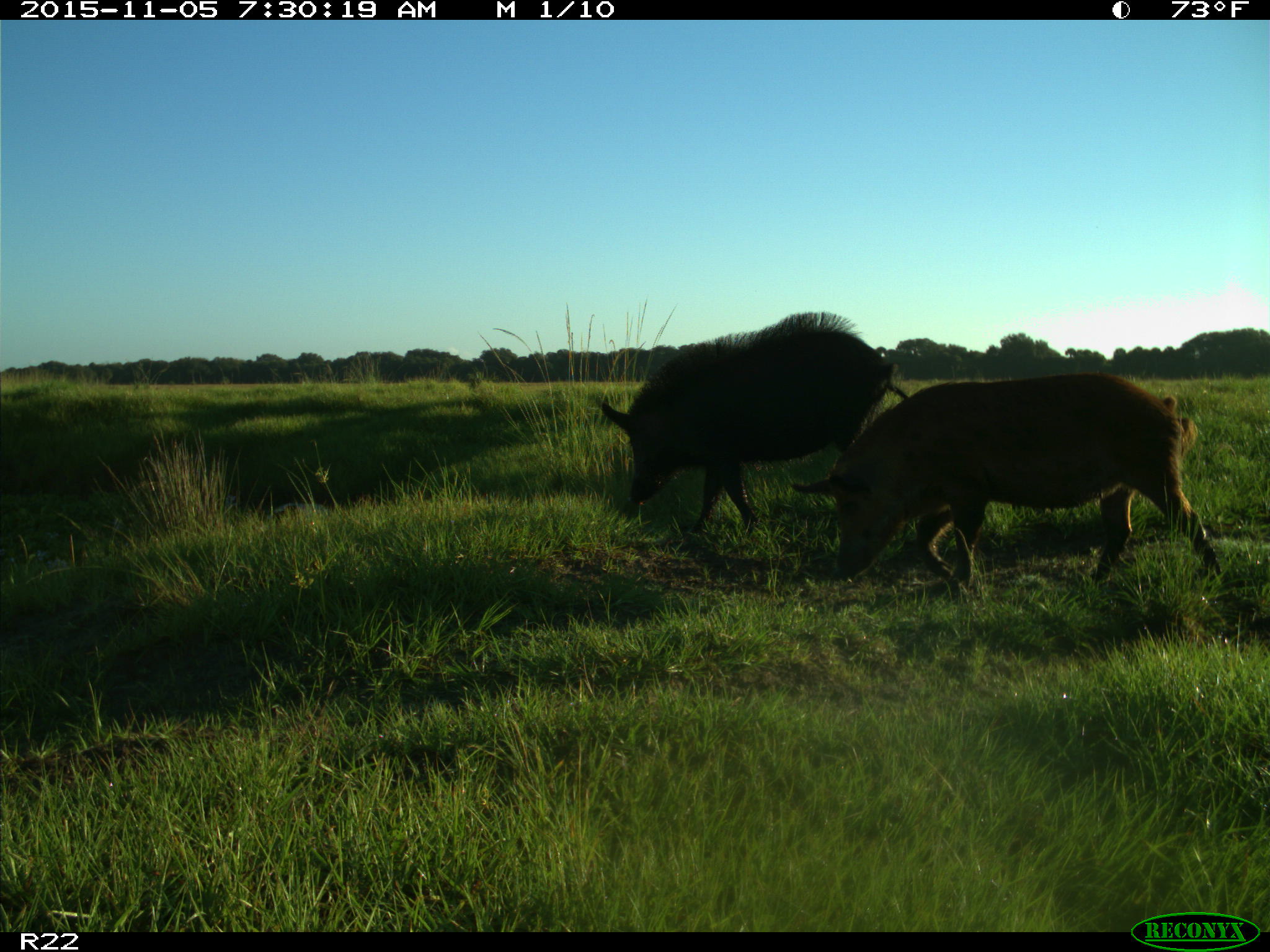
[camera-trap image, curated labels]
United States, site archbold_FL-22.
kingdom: Animalia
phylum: Chordata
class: Mammalia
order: Artiodactyla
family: Suidae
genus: Sus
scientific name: Sus scrofa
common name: wild boar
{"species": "Sus scrofa (wild boar)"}